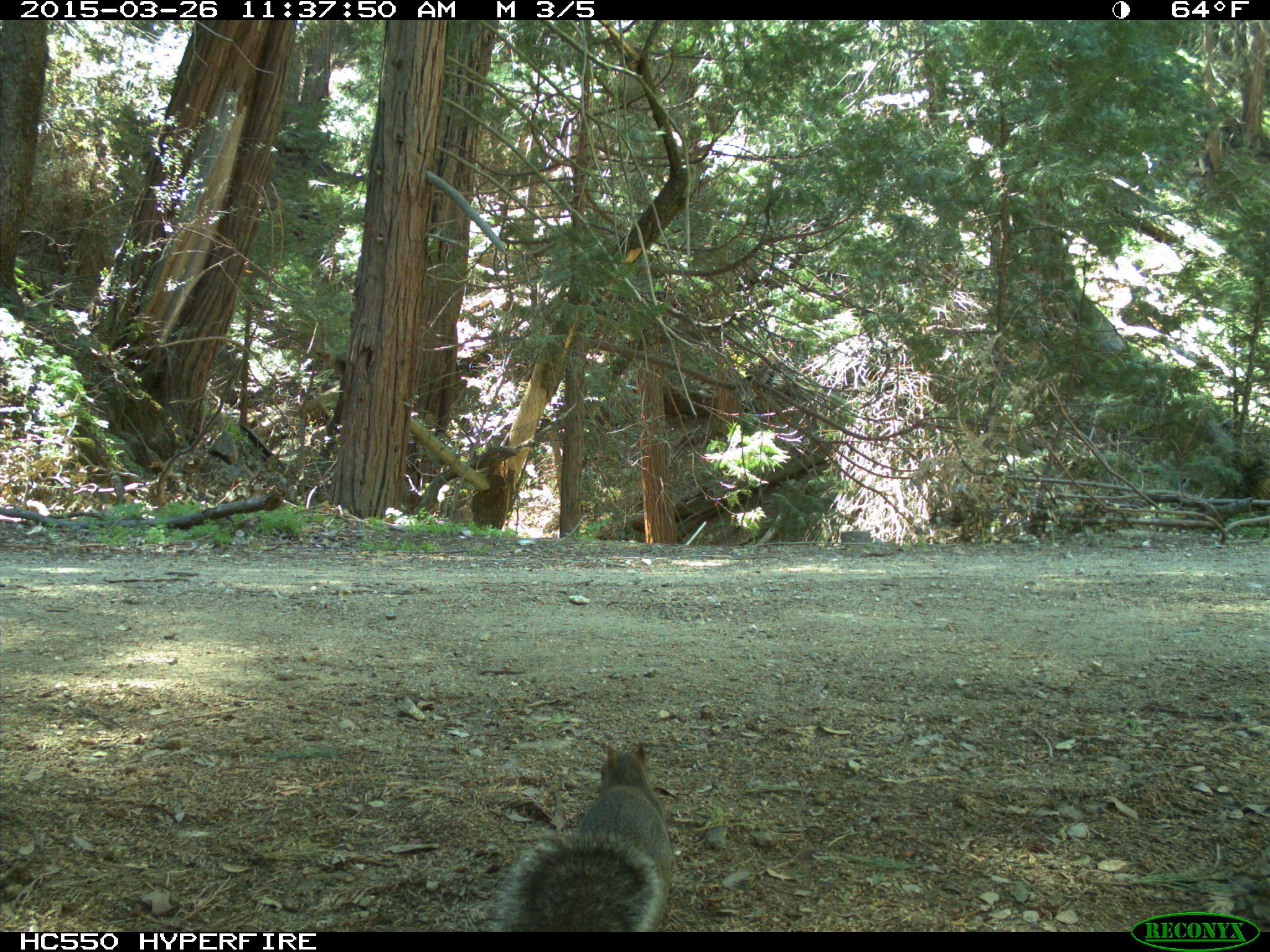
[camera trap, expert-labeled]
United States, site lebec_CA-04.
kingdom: Animalia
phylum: Chordata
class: Mammalia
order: Rodentia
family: Sciuridae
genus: Sciurus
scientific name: Sciurus carolinensis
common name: eastern gray squirrel